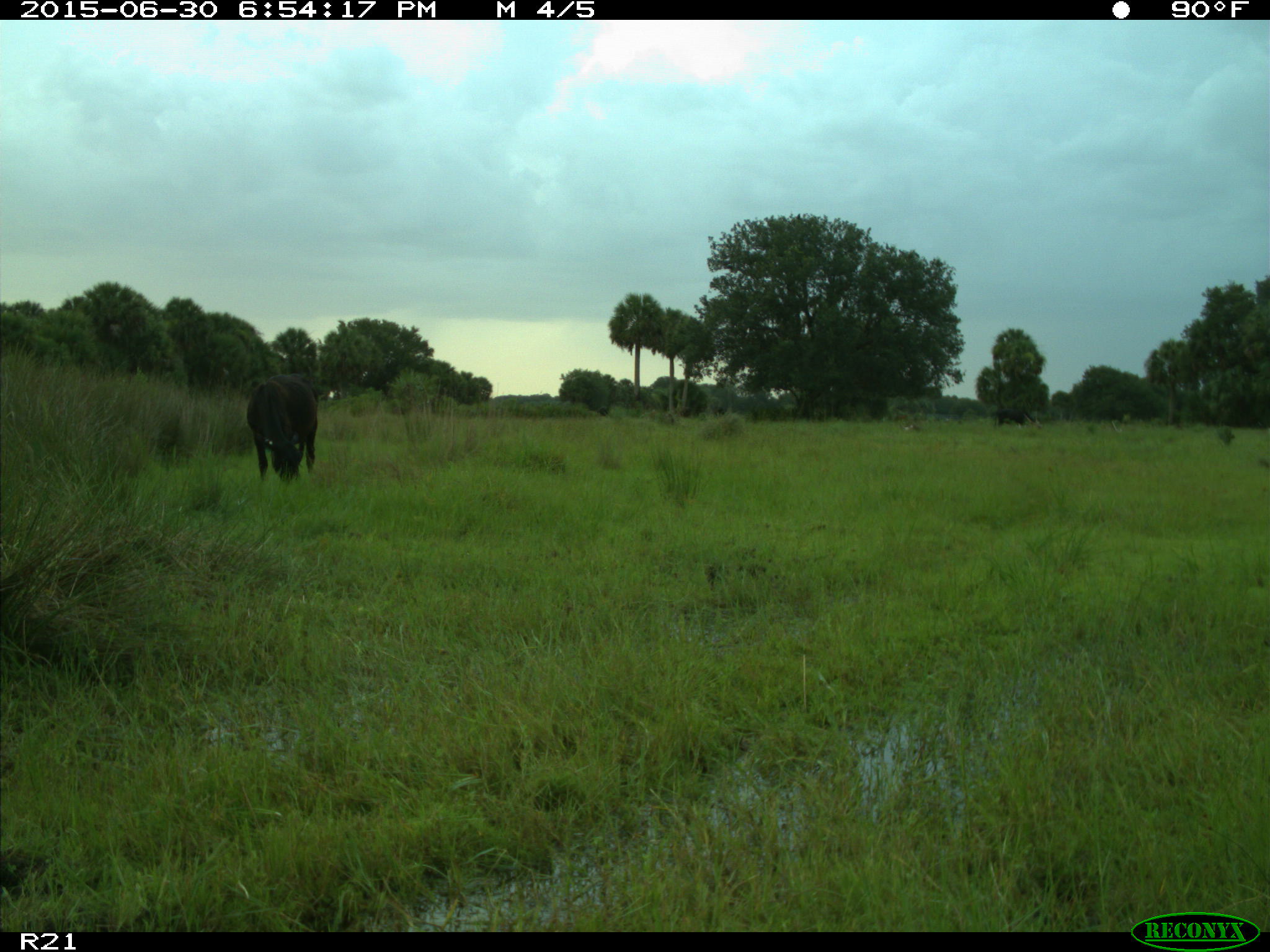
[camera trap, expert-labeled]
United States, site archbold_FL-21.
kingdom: Animalia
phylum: Chordata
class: Mammalia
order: Artiodactyla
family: Bovidae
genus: Bos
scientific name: Bos taurus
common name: domestic cow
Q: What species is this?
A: Bos taurus (domestic cow).